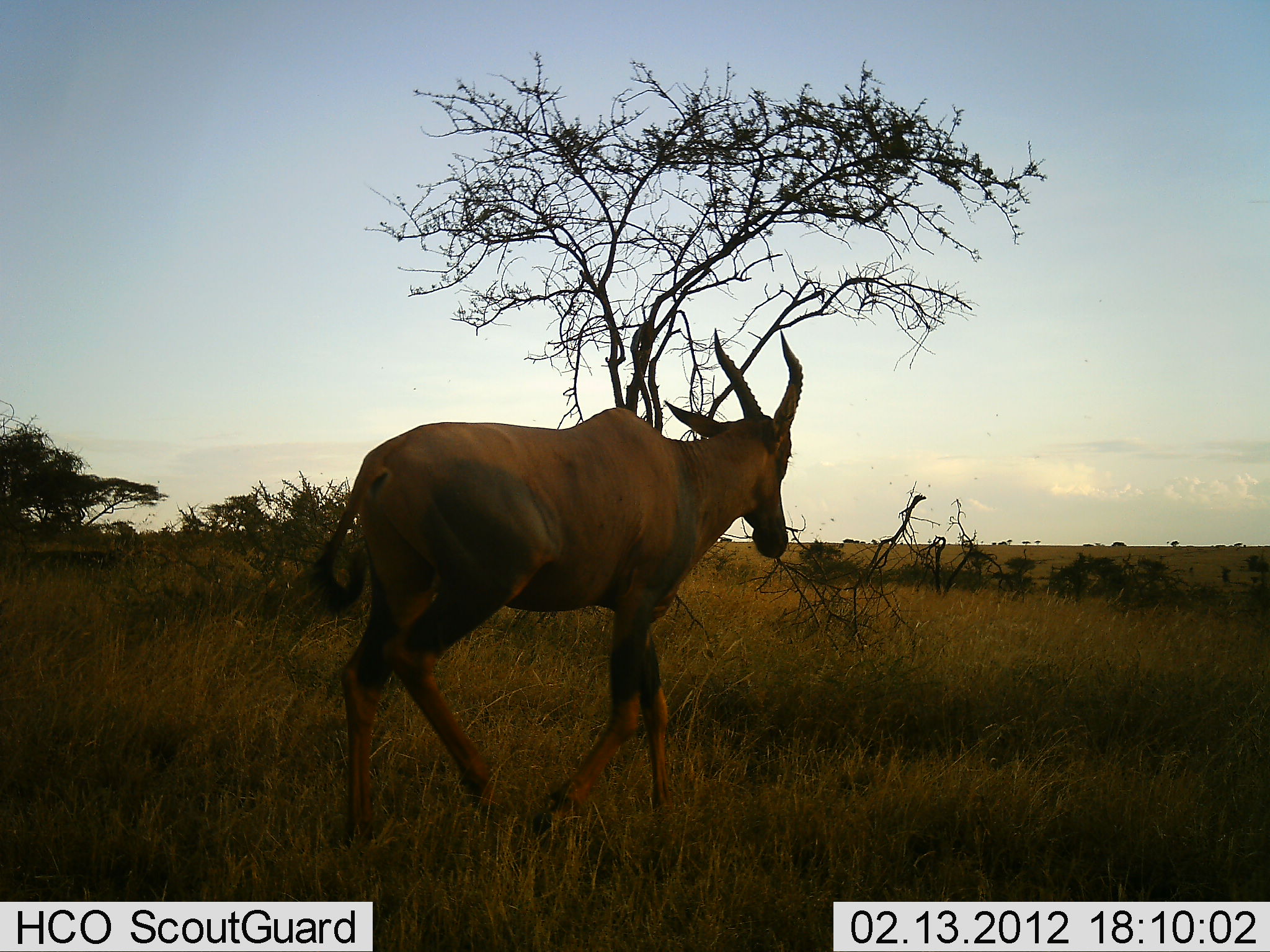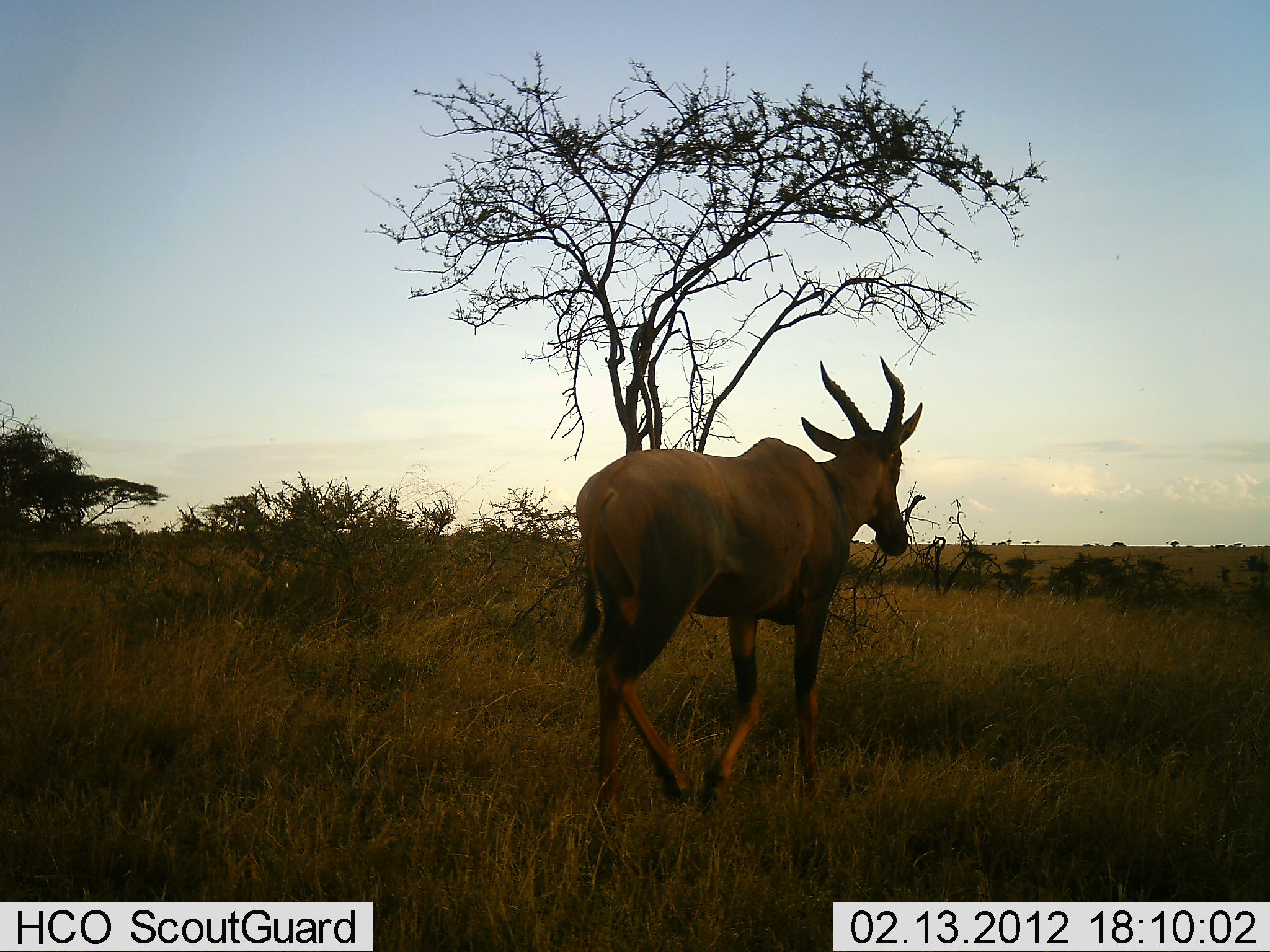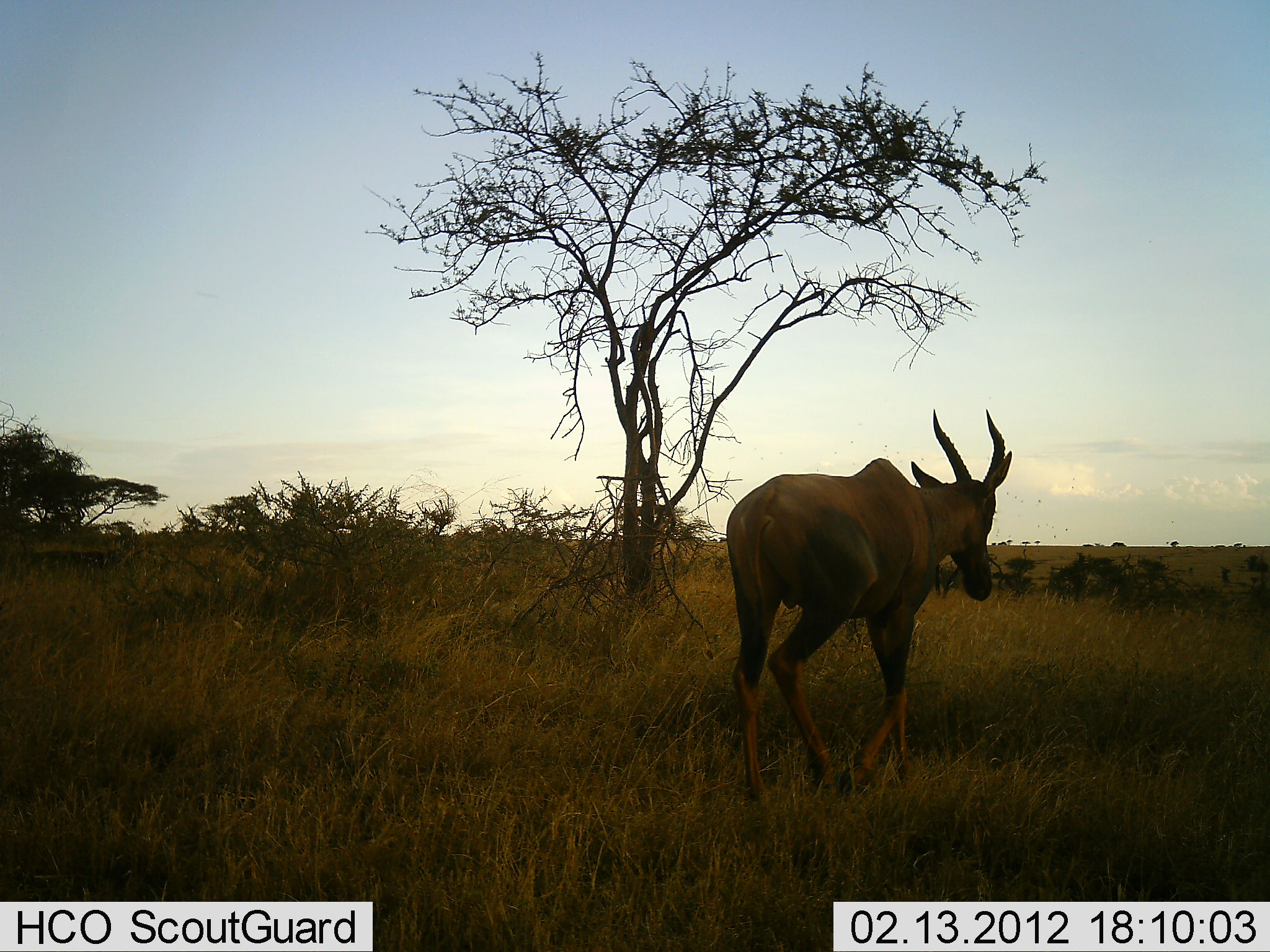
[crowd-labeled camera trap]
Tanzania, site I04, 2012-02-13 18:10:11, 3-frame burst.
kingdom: Animalia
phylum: Chordata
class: Mammalia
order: Artiodactyla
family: Bovidae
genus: Damaliscus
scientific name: Damaliscus lunatus jimela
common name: topi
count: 1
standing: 0%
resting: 0%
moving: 94%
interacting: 6%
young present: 0%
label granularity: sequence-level